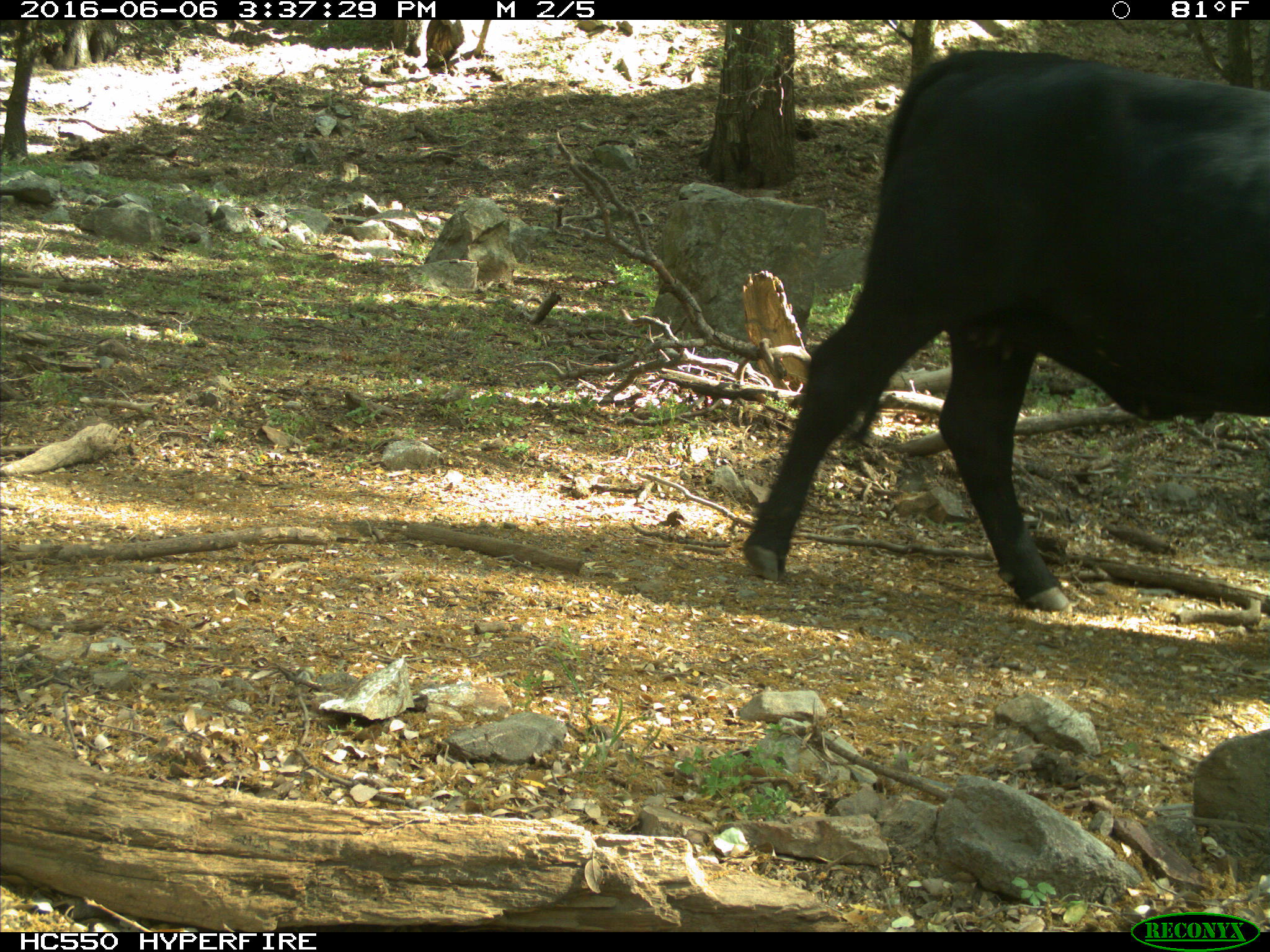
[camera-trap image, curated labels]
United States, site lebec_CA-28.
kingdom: Animalia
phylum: Chordata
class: Mammalia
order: Artiodactyla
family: Bovidae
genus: Bos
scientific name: Bos taurus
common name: domestic cow